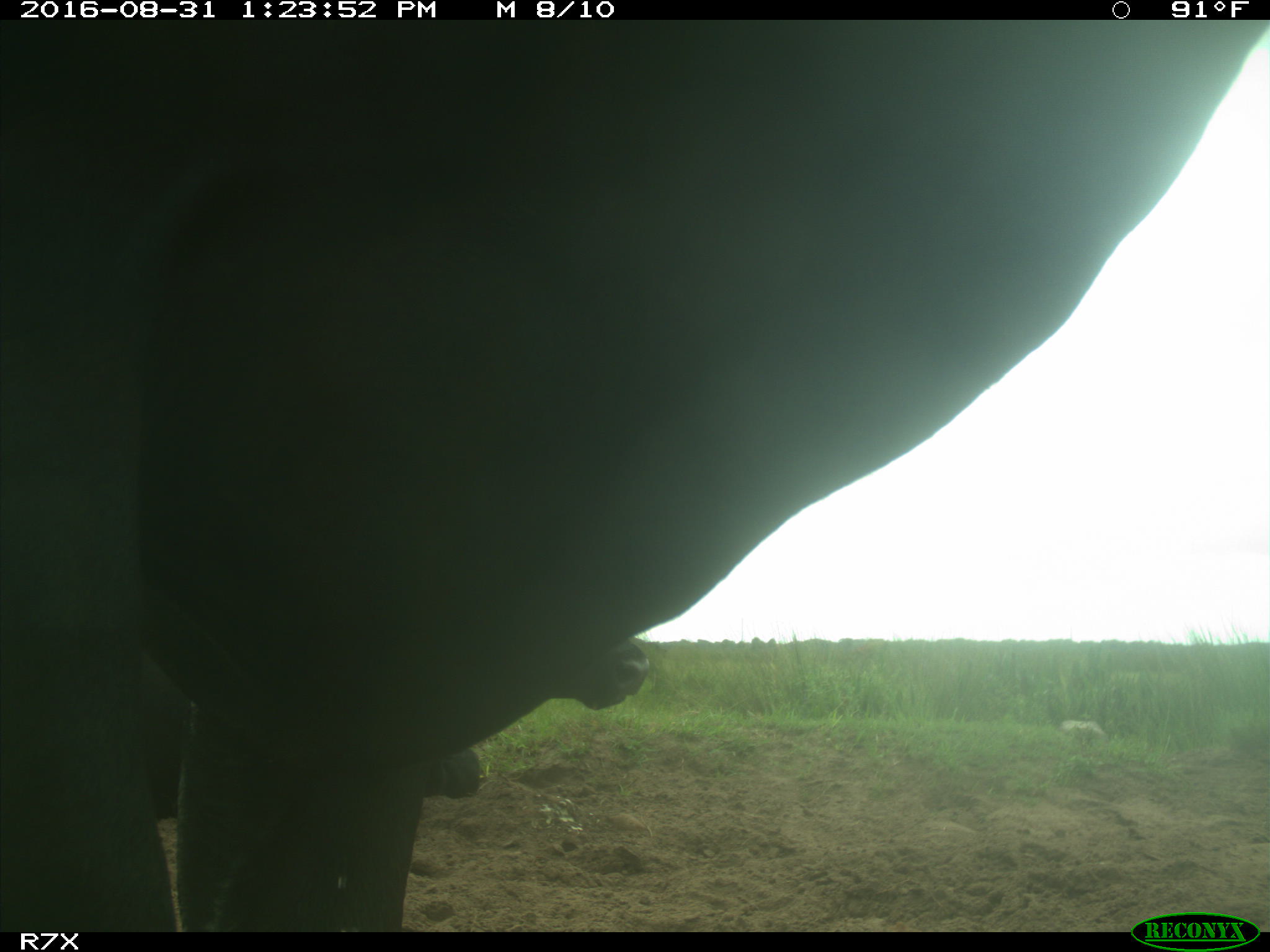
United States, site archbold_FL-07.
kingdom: Animalia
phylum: Chordata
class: Mammalia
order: Artiodactyla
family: Bovidae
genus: Bos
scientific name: Bos taurus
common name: domestic cow